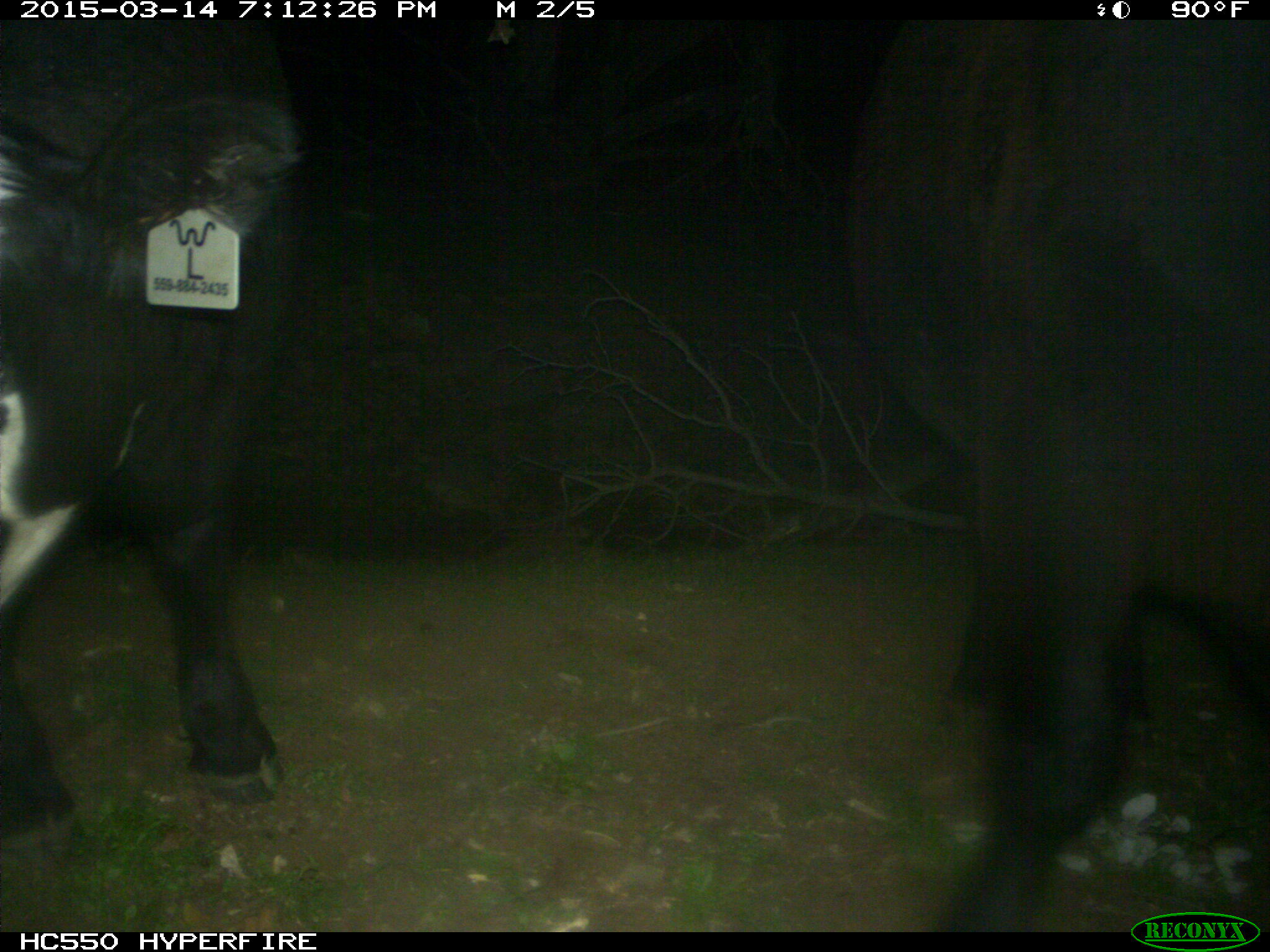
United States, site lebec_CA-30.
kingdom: Animalia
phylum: Chordata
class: Mammalia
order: Artiodactyla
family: Bovidae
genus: Bos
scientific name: Bos taurus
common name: domestic cow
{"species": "Bos taurus (domestic cow)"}